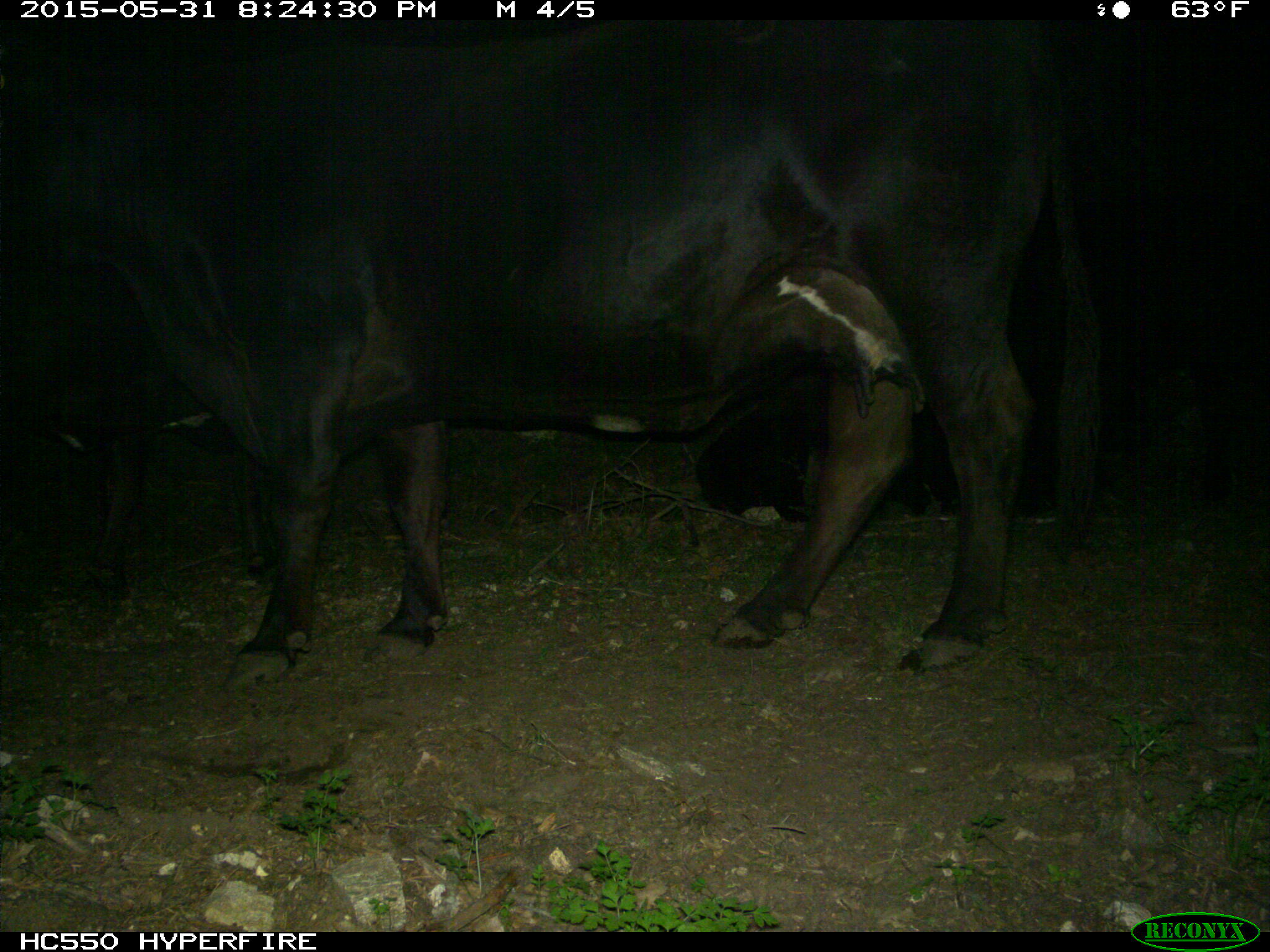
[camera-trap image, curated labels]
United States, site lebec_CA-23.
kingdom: Animalia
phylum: Chordata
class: Mammalia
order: Artiodactyla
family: Bovidae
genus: Bos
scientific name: Bos taurus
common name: domestic cow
Bos taurus (domestic cow).